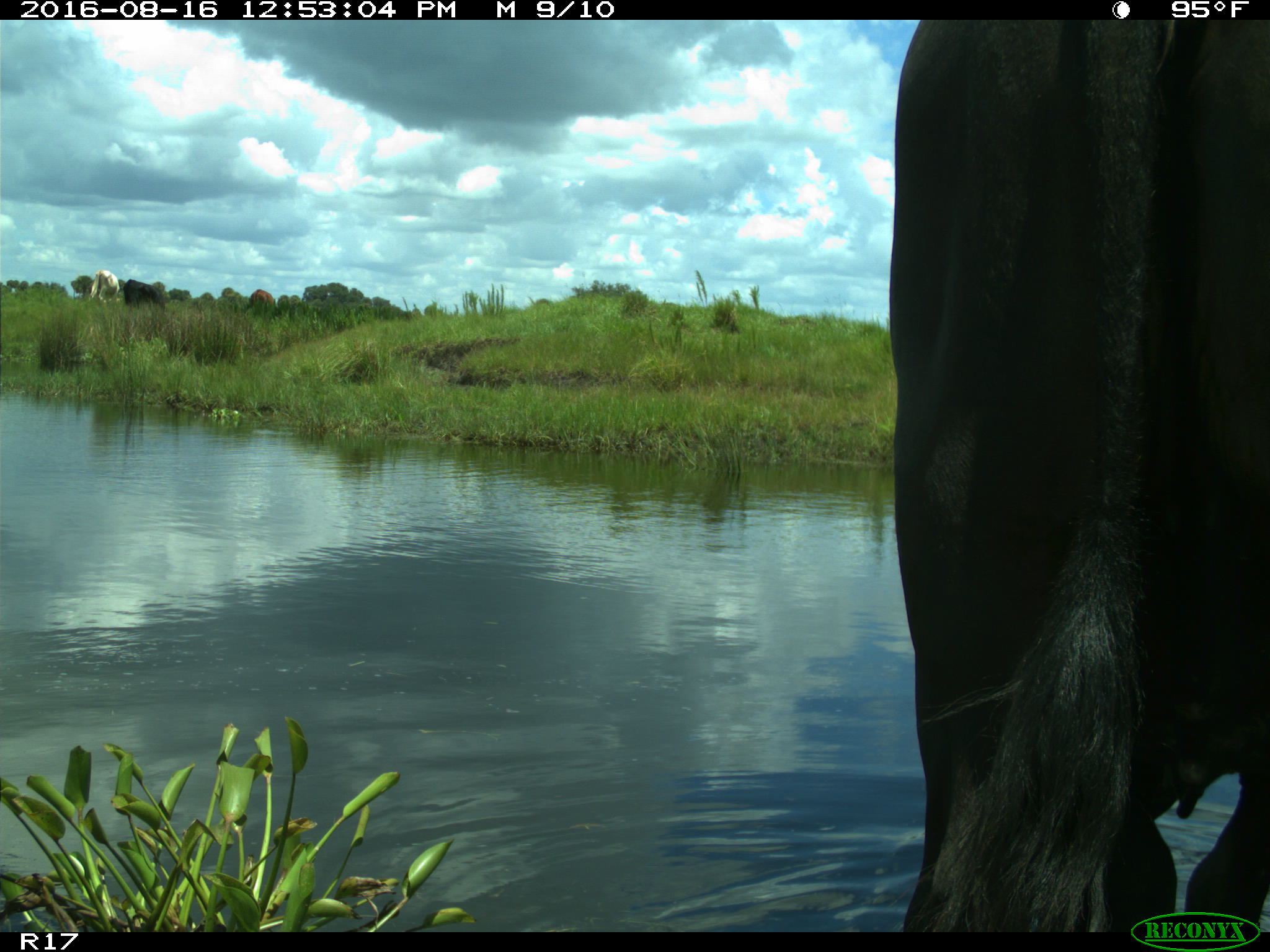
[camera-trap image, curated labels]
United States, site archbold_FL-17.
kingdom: Animalia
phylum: Chordata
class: Mammalia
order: Artiodactyla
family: Bovidae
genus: Bos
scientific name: Bos taurus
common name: domestic cow